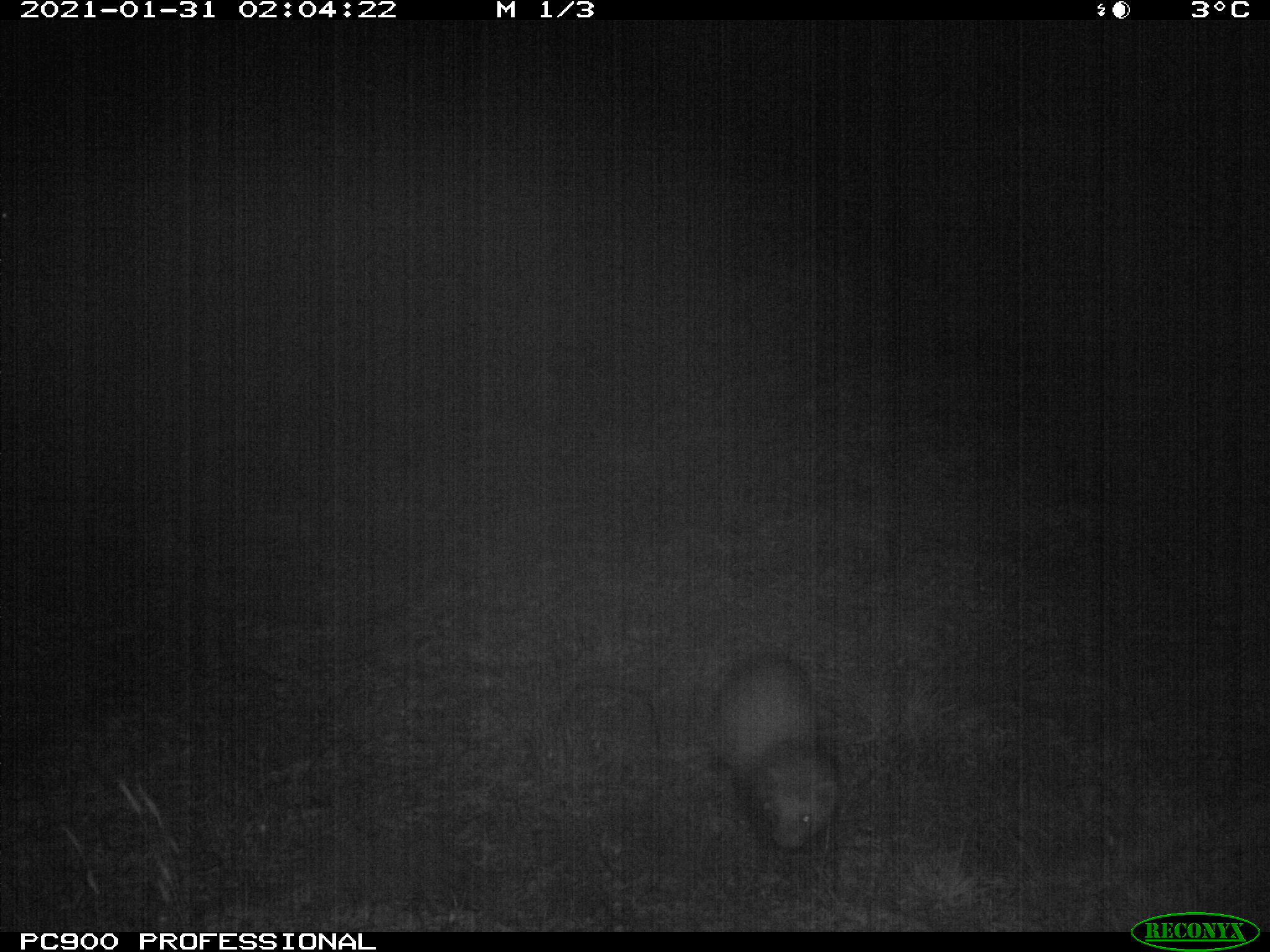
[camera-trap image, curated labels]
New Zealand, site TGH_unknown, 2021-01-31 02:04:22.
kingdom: Animalia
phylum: Chordata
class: Mammalia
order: Carnivora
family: Mustelidae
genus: Mustela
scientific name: Mustela furo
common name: ferret